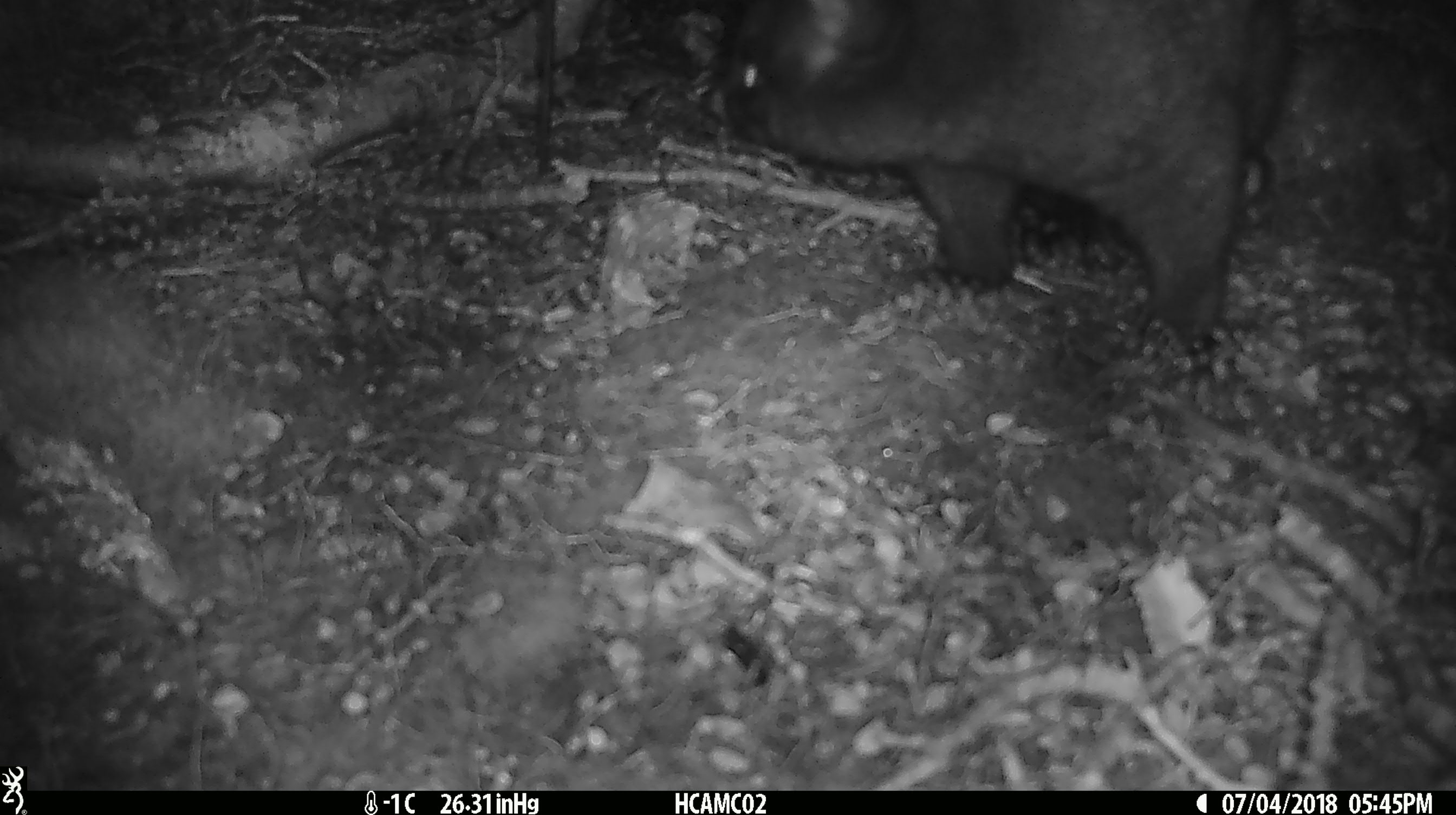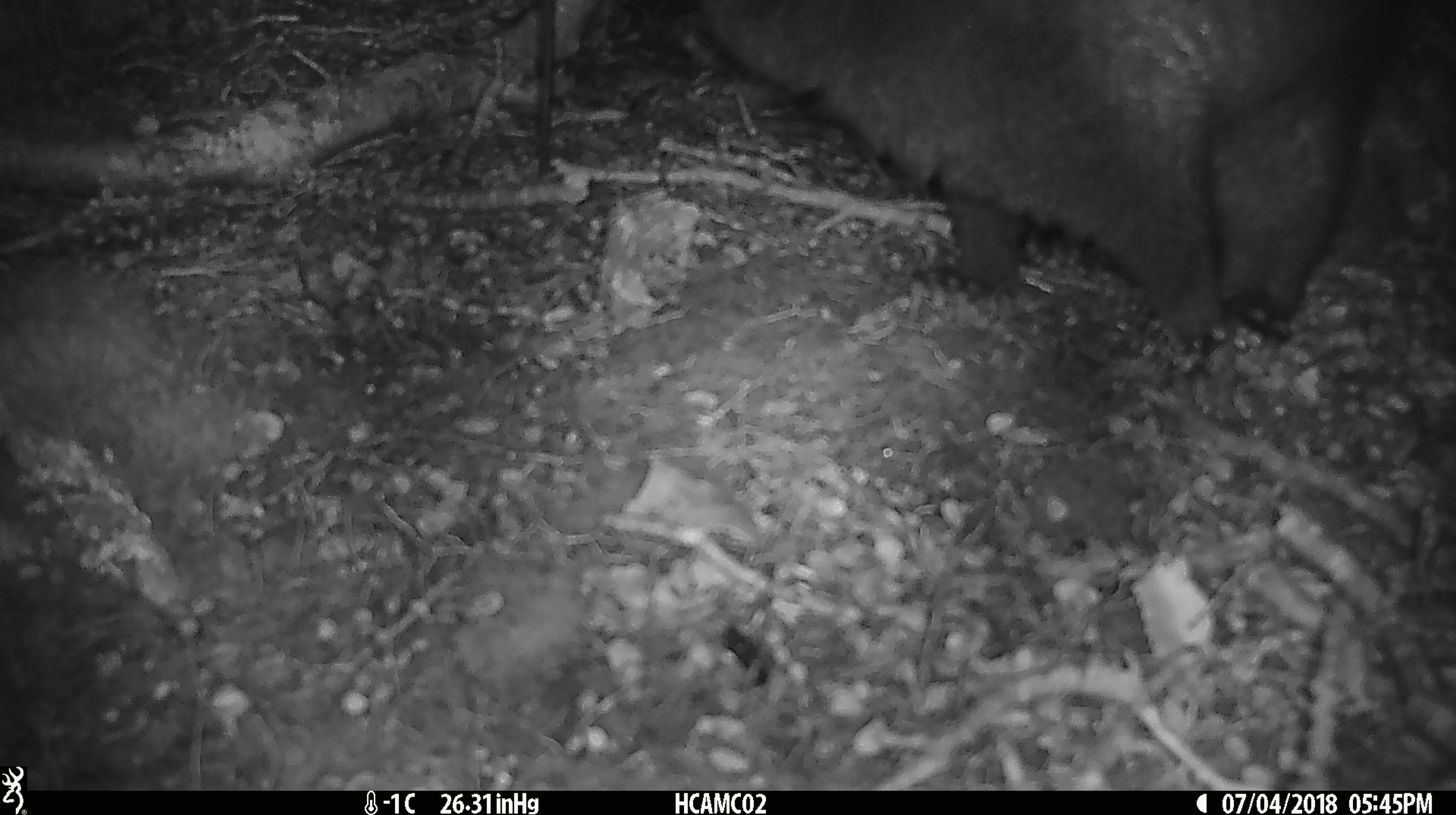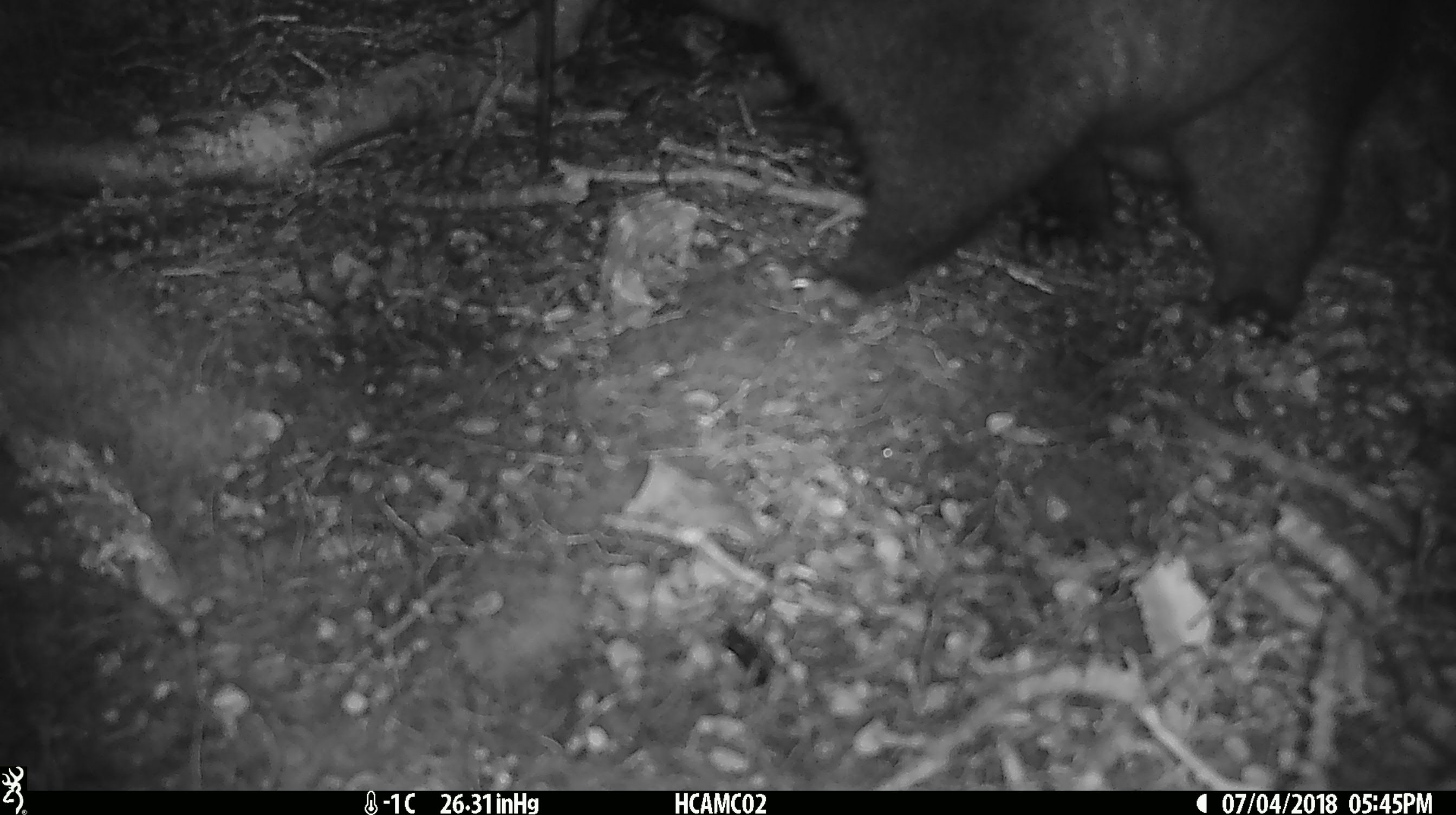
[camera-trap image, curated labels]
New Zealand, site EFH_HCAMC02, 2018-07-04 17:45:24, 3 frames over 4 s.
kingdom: Animalia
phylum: Chordata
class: Mammalia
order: Diprotodontia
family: Phalangeridae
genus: Trichosurus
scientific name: Trichosurus vulpecula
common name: common brushtail possum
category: possum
Possum (common brushtail possum) (Trichosurus vulpecula).